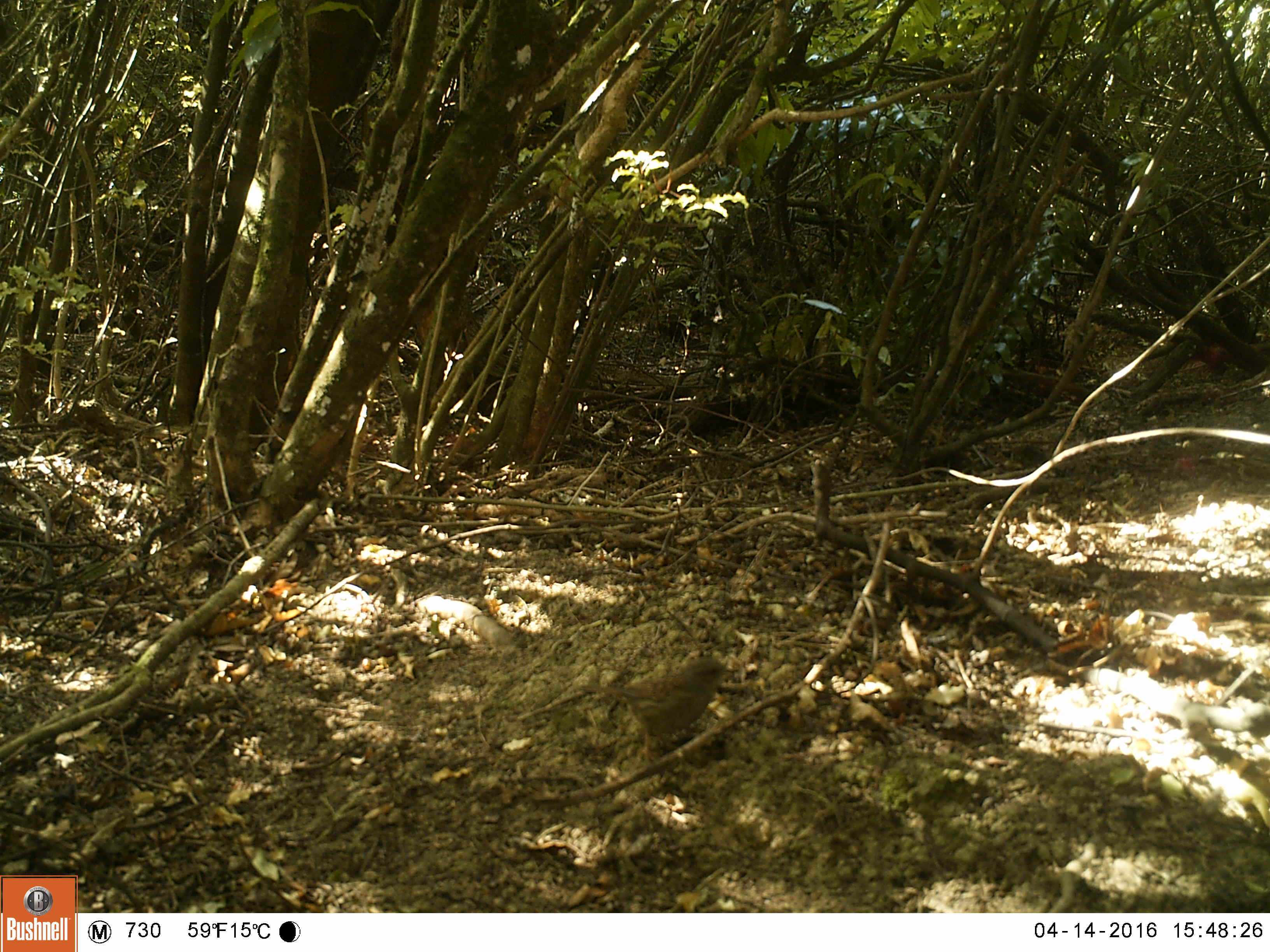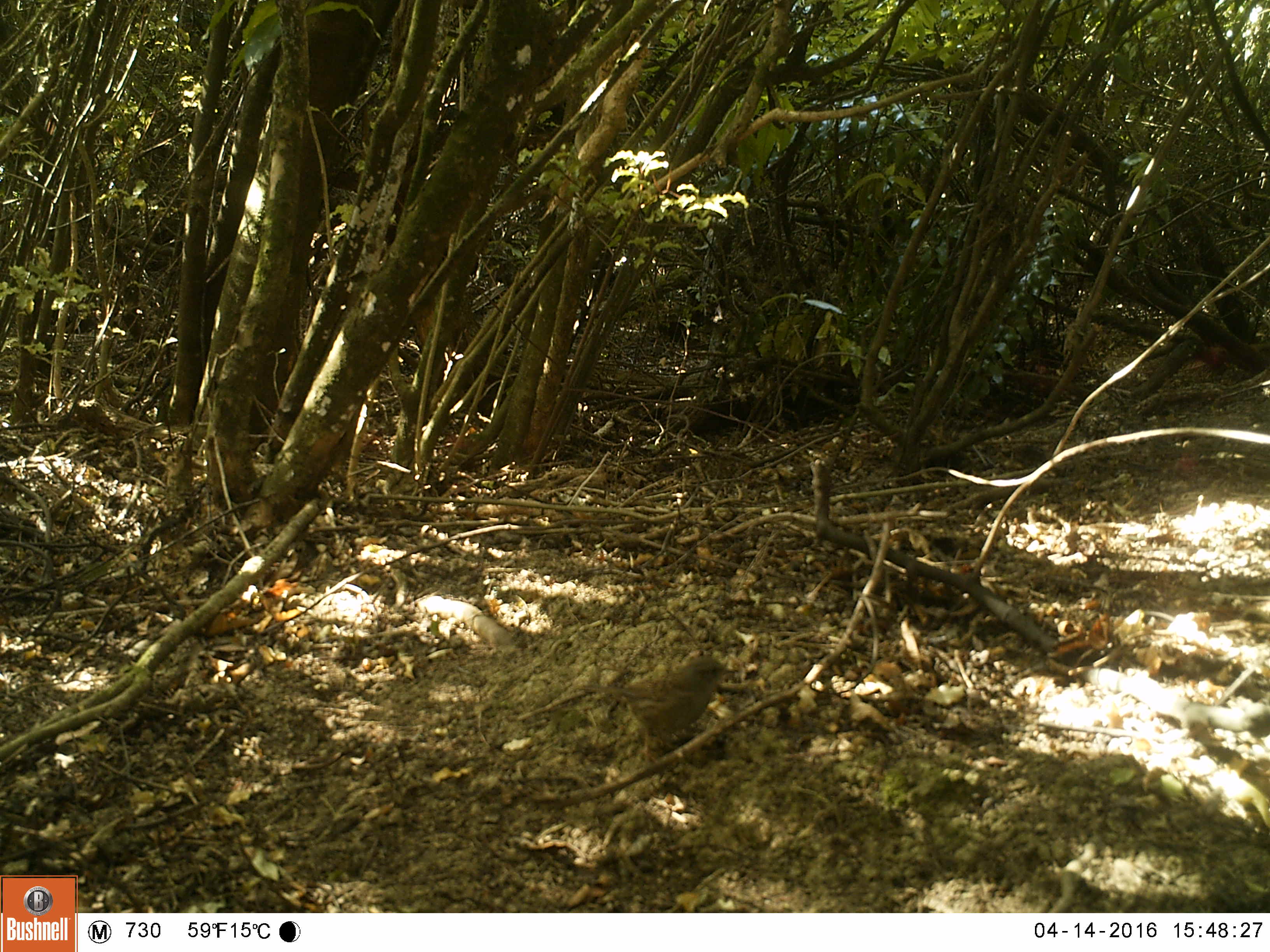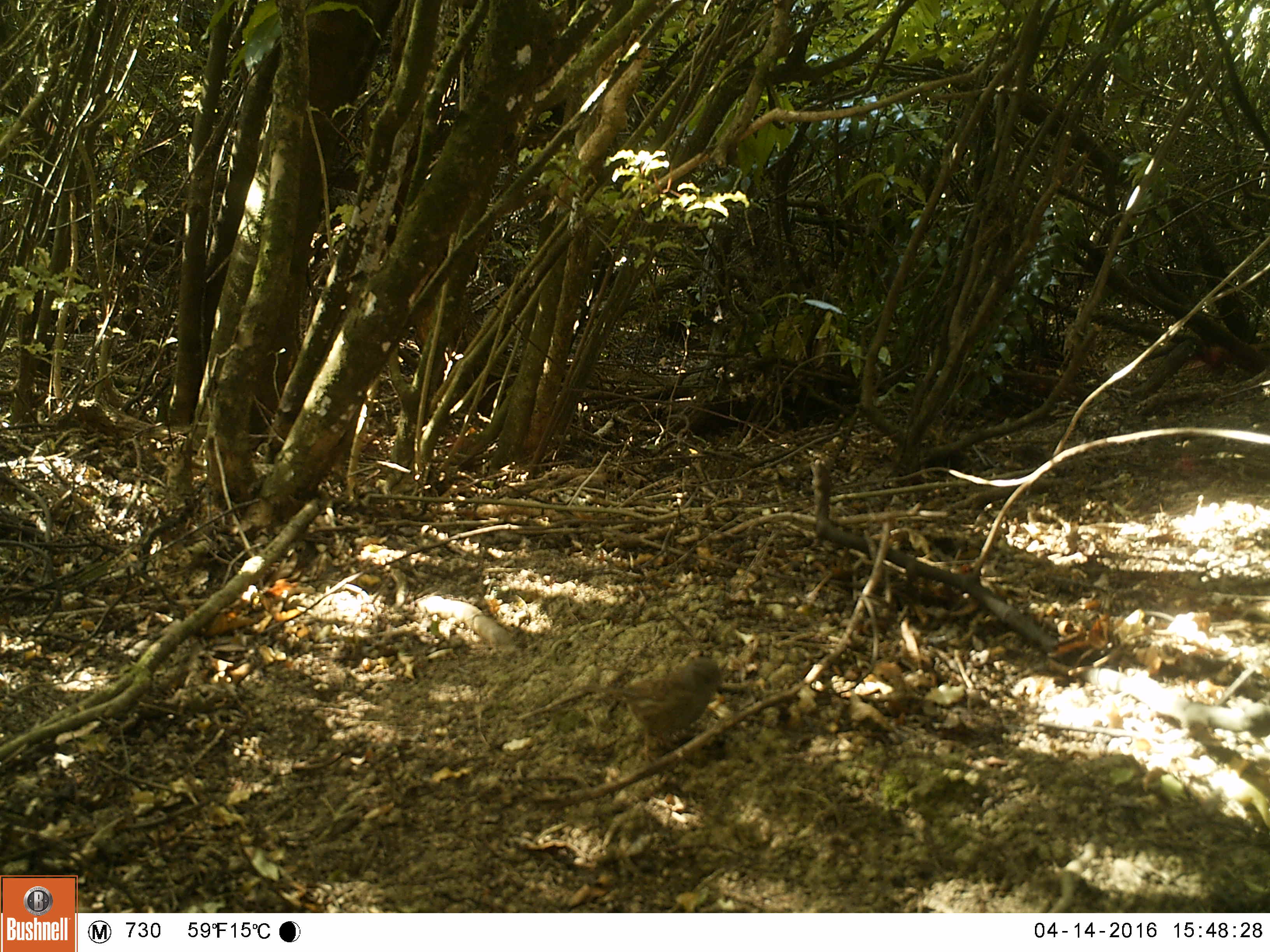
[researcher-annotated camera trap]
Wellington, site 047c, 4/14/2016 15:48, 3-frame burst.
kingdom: Animalia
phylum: Chordata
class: Aves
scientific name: Aves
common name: bird